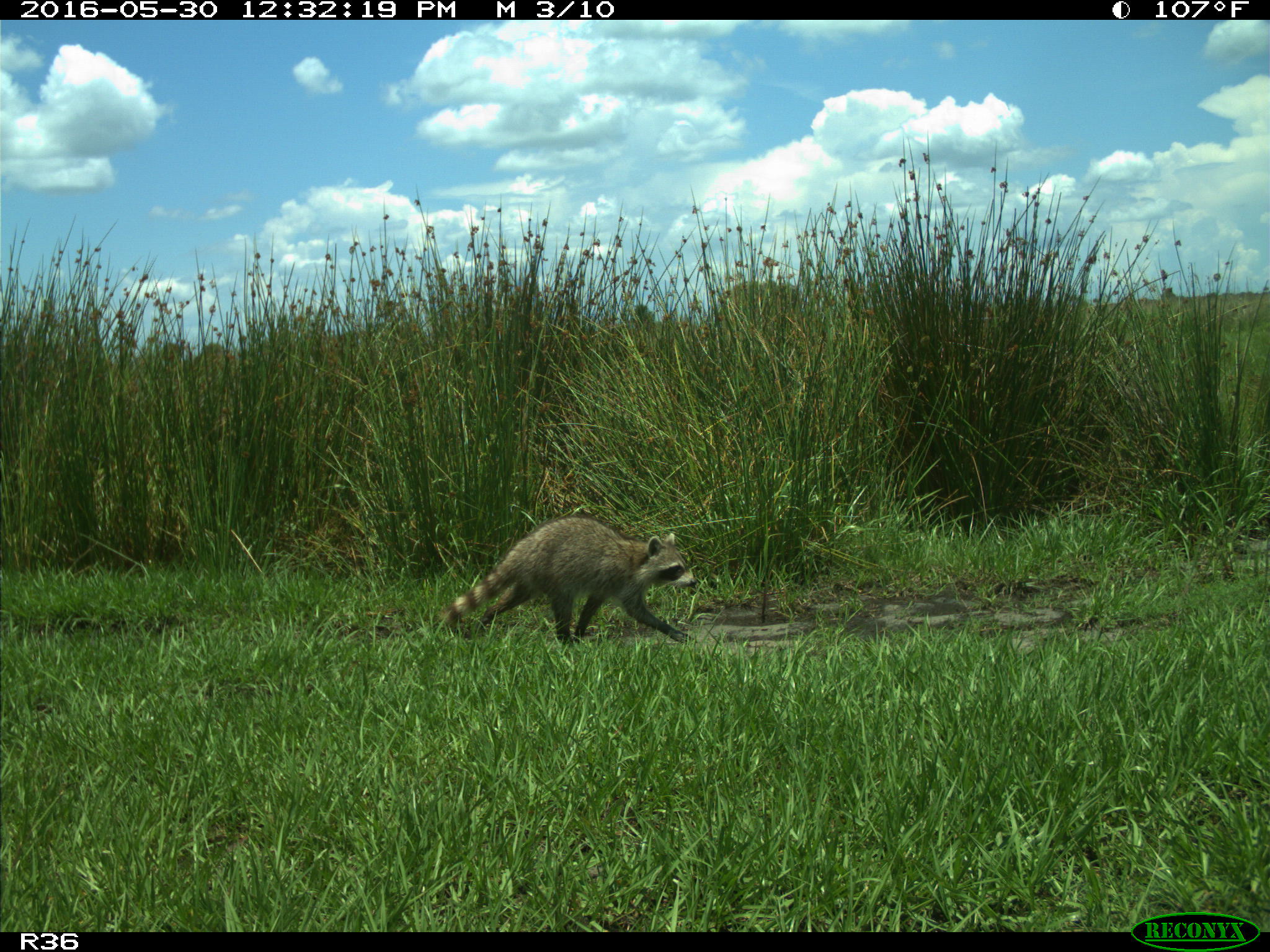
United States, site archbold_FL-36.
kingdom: Animalia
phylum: Chordata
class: Mammalia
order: Carnivora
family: Procyonidae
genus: Procyon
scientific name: Procyon lotor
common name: common raccoon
Procyon lotor (common raccoon).